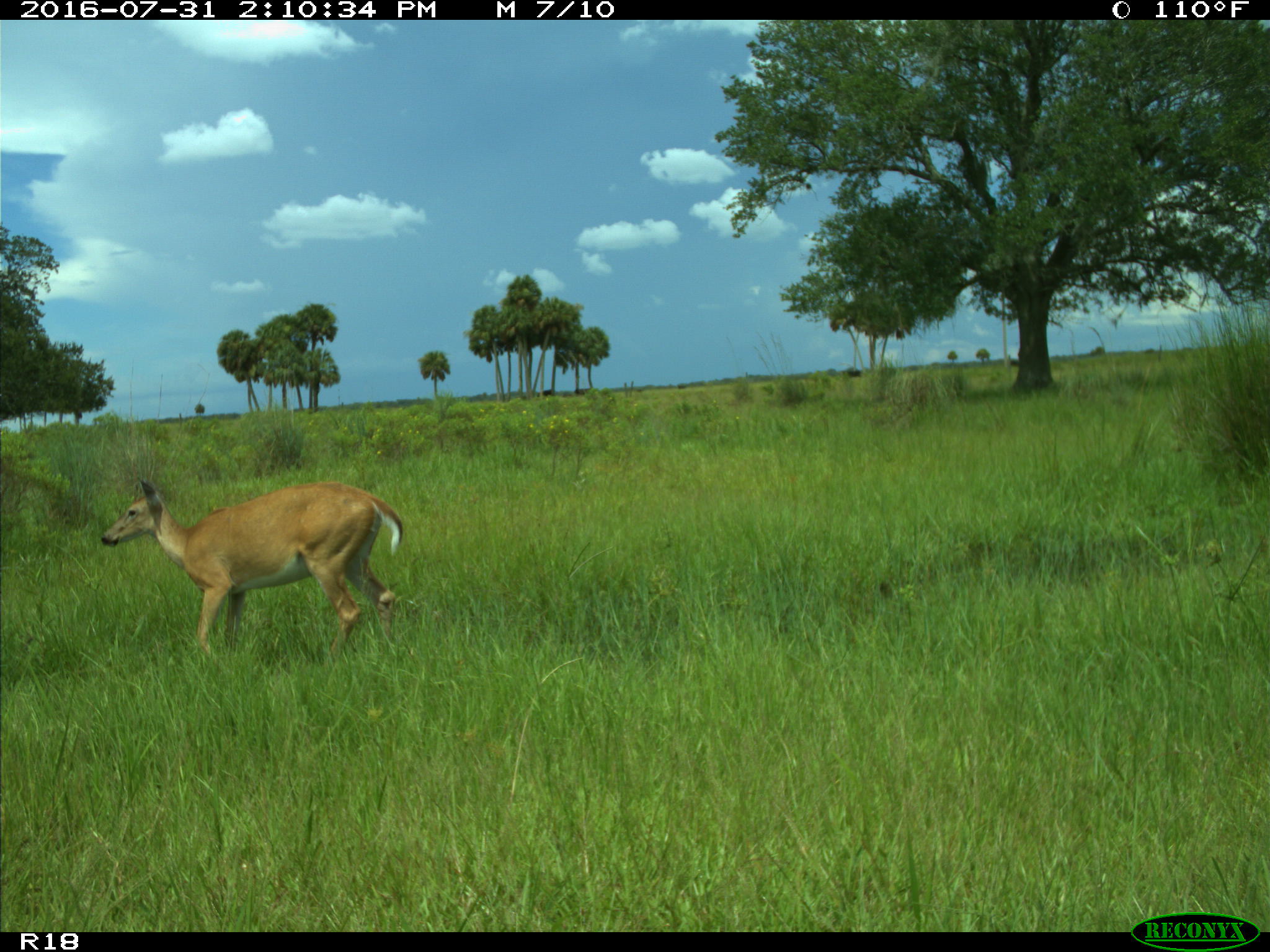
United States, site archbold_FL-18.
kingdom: Animalia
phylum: Chordata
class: Mammalia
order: Artiodactyla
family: Cervidae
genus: Odocoileus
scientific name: Odocoileus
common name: deer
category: unidentified deer